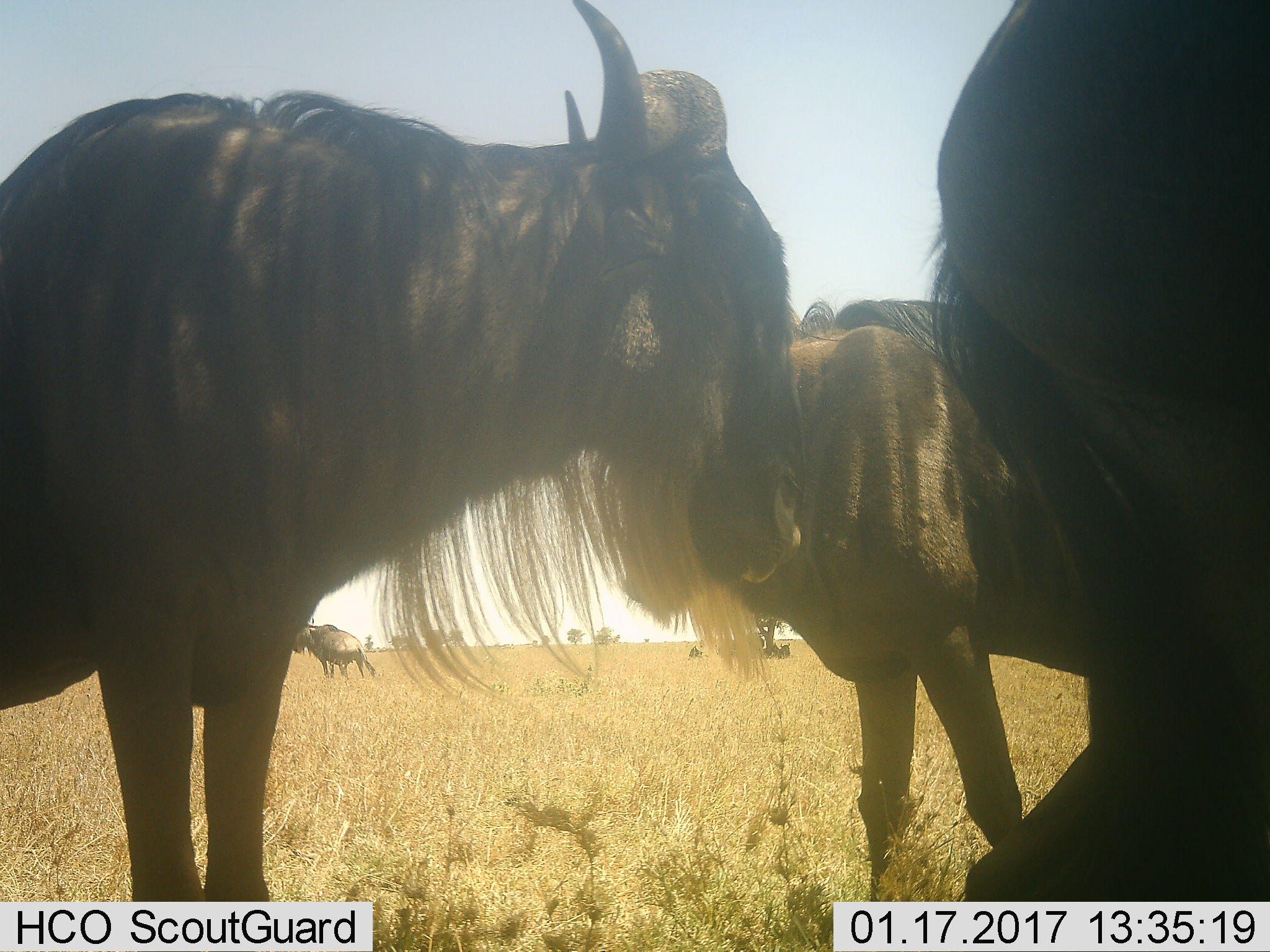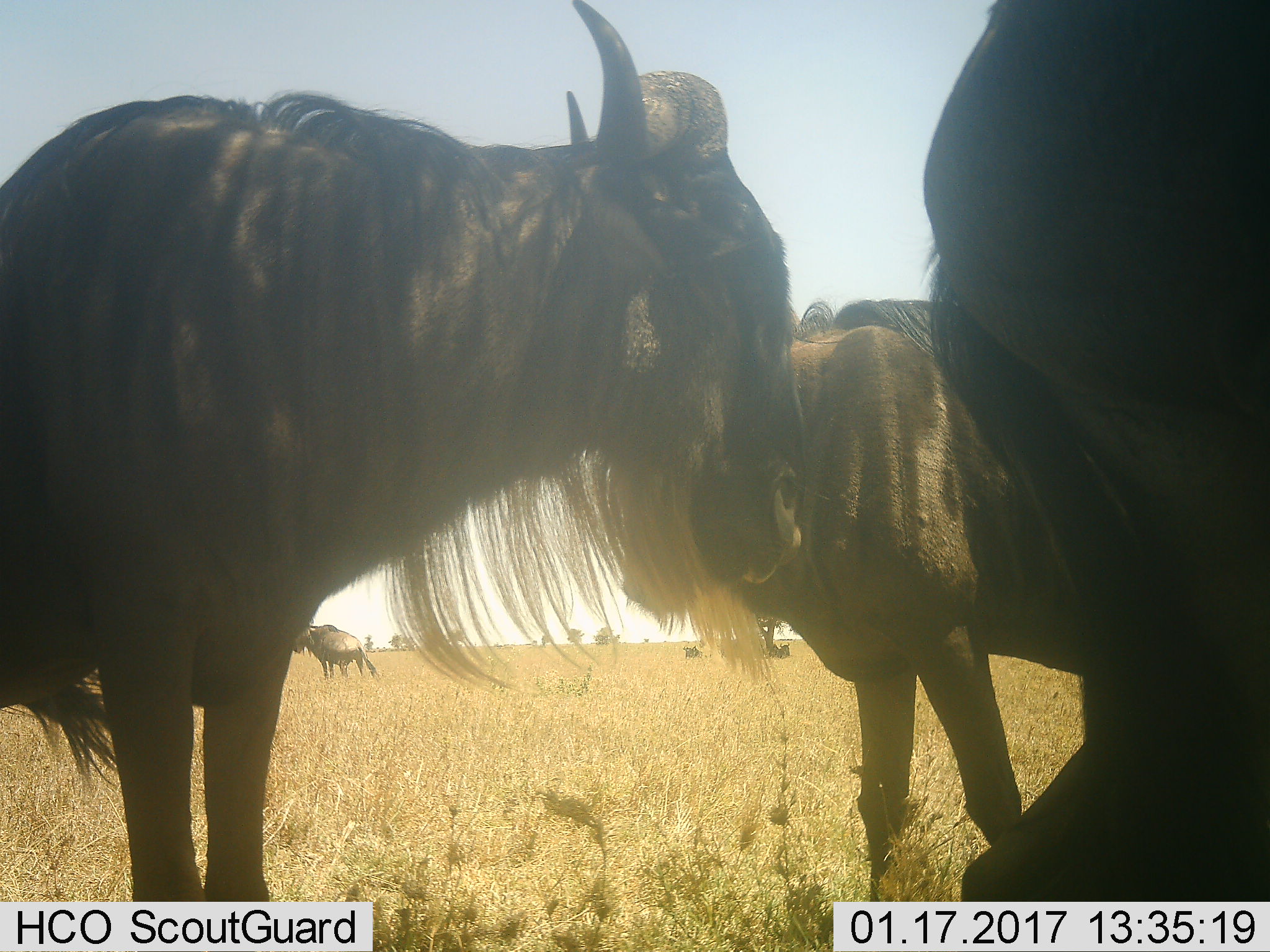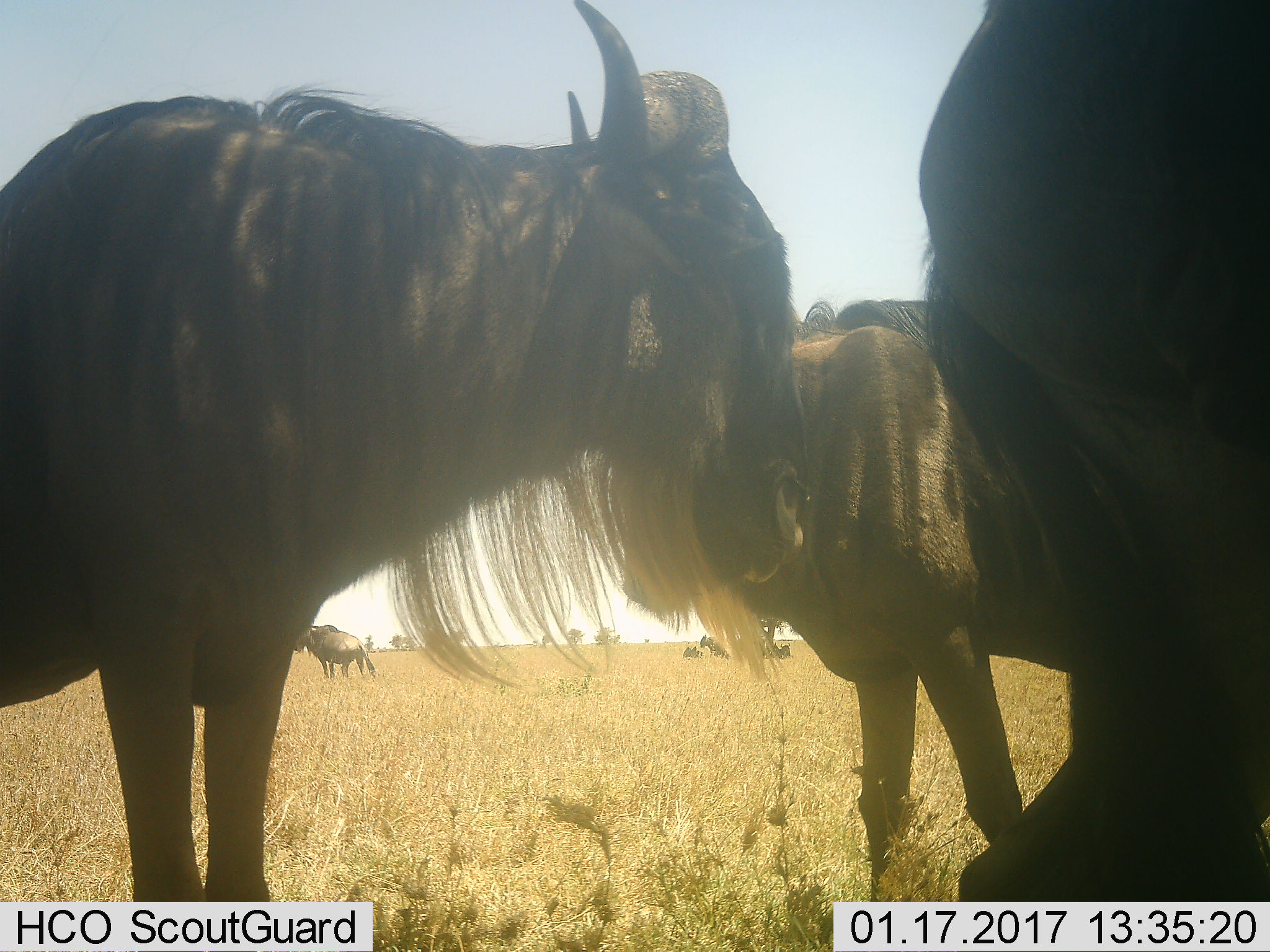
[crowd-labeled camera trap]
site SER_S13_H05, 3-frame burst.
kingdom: Animalia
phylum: Chordata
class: Mammalia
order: Artiodactyla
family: Bovidae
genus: Connochaetes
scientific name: Connochaetes taurinus taurinus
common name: blue wildebeest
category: wildebeestblue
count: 8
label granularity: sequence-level